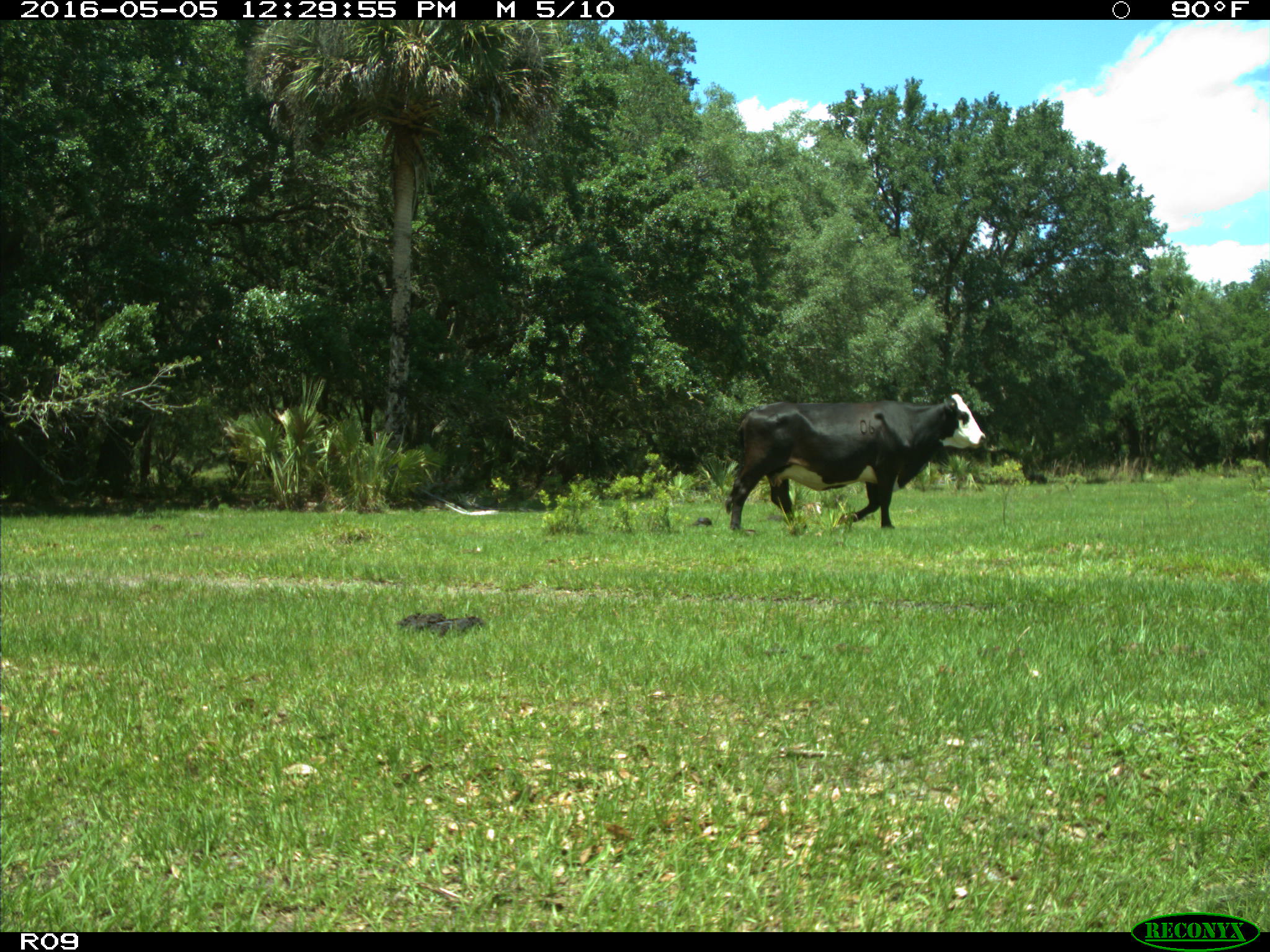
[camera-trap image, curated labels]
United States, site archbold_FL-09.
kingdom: Animalia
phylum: Chordata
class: Mammalia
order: Artiodactyla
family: Bovidae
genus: Bos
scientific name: Bos taurus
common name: domestic cow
Bos taurus (domestic cow).